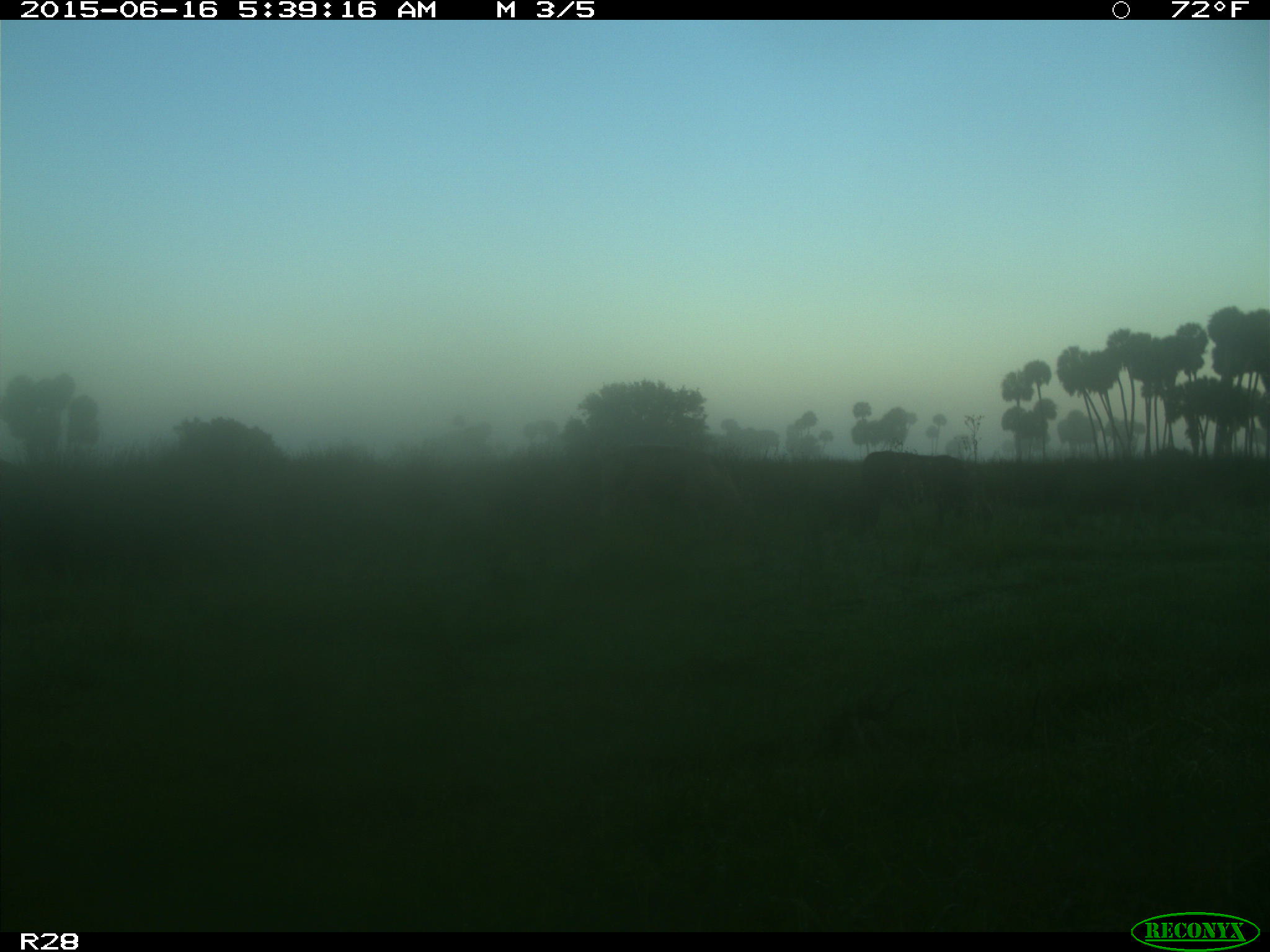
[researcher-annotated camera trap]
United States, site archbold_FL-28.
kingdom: Animalia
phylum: Chordata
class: Mammalia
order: Artiodactyla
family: Bovidae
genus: Bos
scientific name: Bos taurus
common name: domestic cow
Bos taurus (domestic cow).